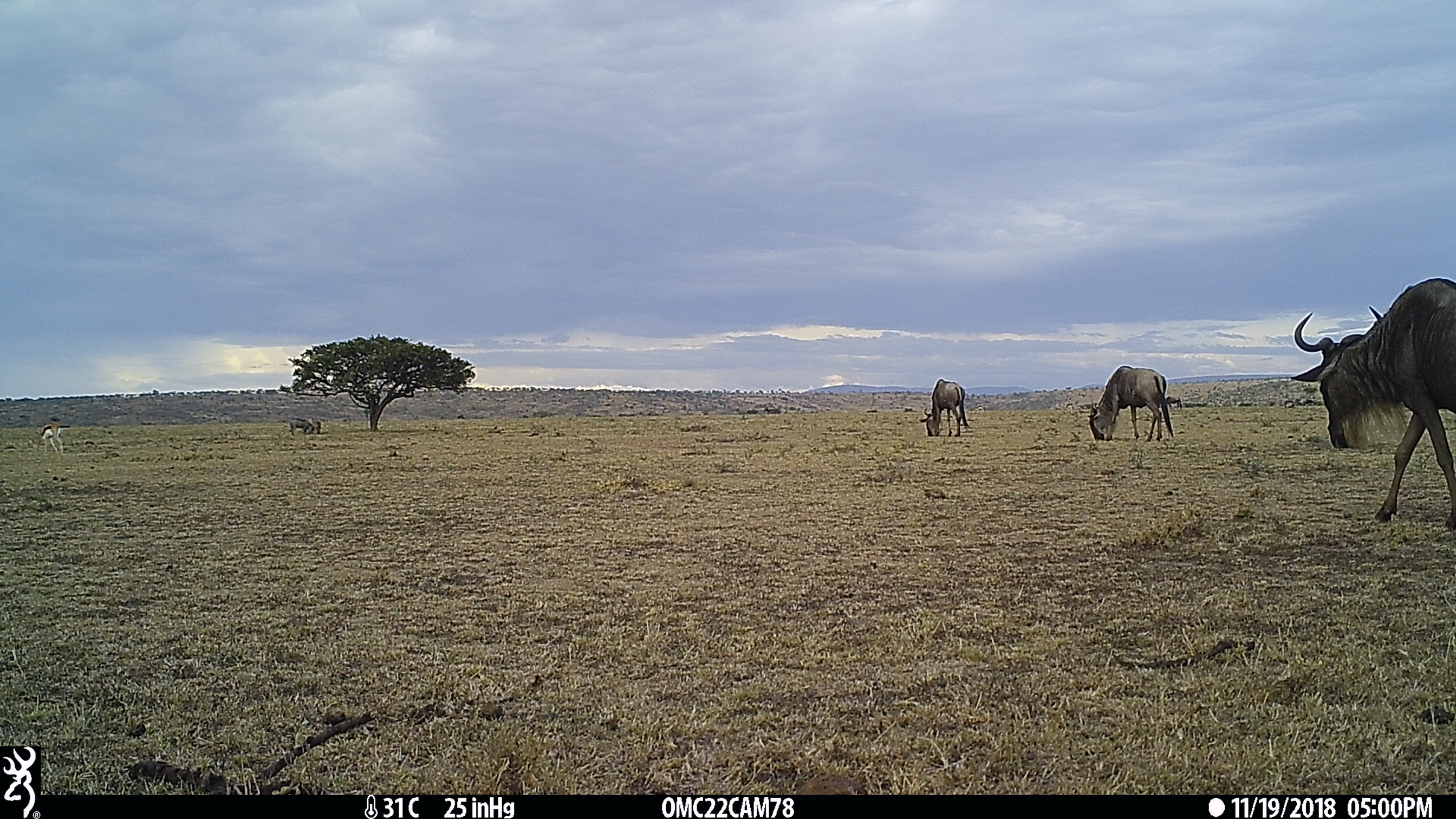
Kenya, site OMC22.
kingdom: Animalia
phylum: Chordata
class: Mammalia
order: Artiodactyla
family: Bovidae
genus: Connochaetes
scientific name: Connochaetes taurinus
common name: blue wildebeest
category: wildebeest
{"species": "wildebeest (blue wildebeest) (Connochaetes taurinus)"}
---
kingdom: Animalia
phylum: Chordata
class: Mammalia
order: Artiodactyla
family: Bovidae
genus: Eudorcas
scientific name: Eudorcas thomsonii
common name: thomon's gazelle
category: gazelle thomsons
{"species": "gazelle thomsons (thomon's gazelle) (Eudorcas thomsonii)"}